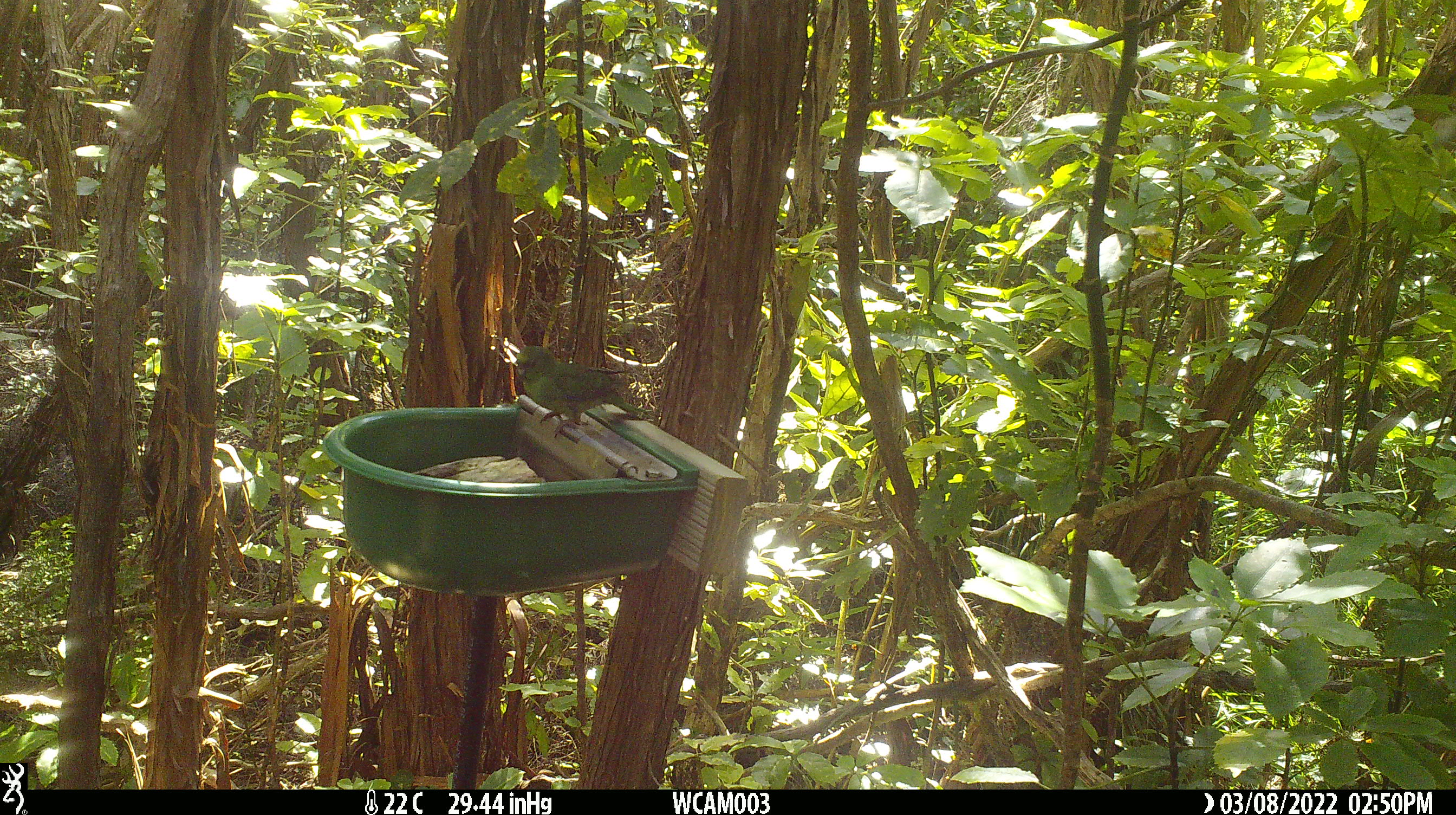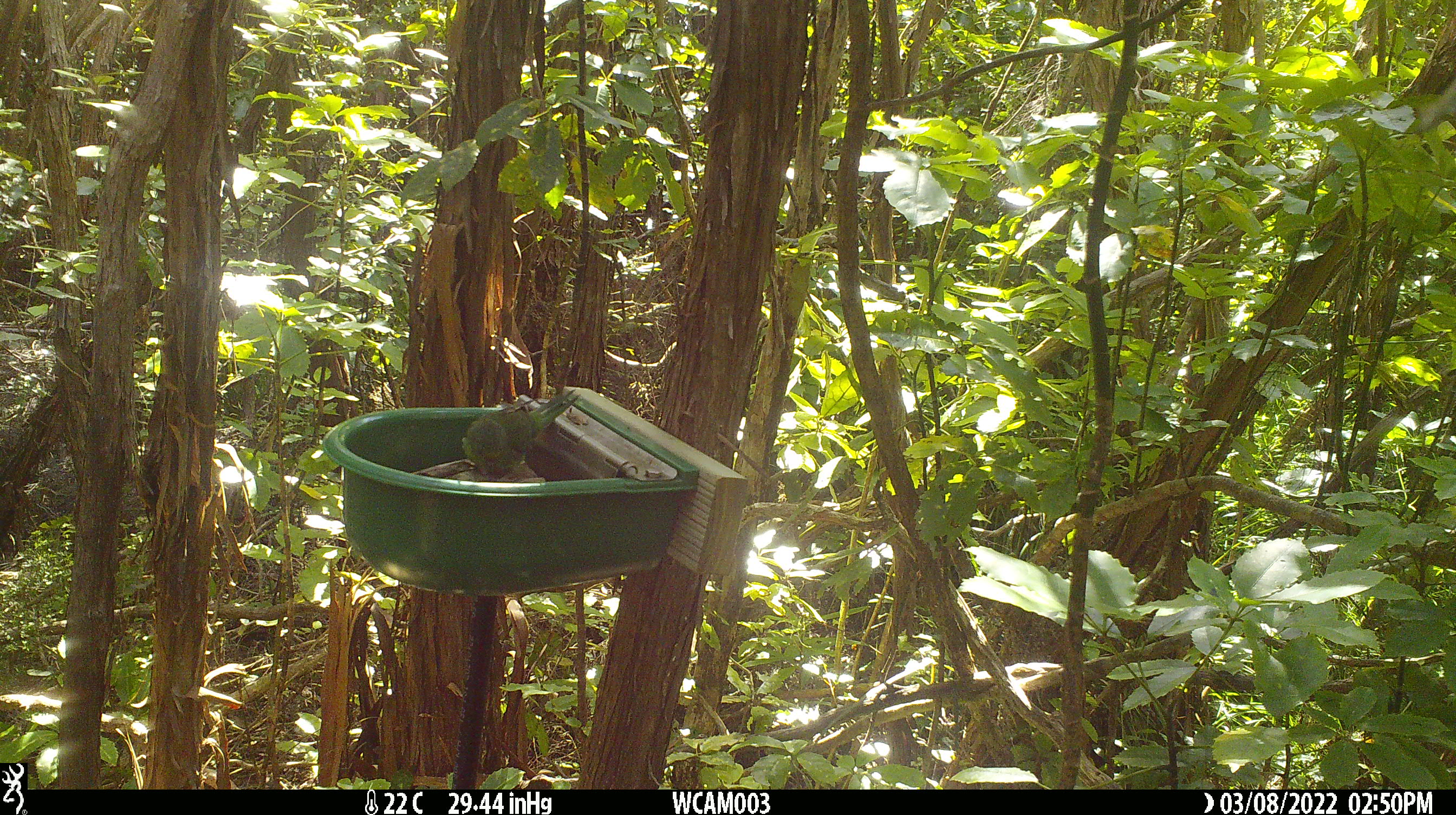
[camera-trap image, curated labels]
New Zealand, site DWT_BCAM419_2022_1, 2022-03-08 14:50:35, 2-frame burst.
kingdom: Animalia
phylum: Chordata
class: Aves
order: Psittaciformes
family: Psittaculidae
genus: Cyanoramphus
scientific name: Cyanoramphus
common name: parakeet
Parakeet (Cyanoramphus).